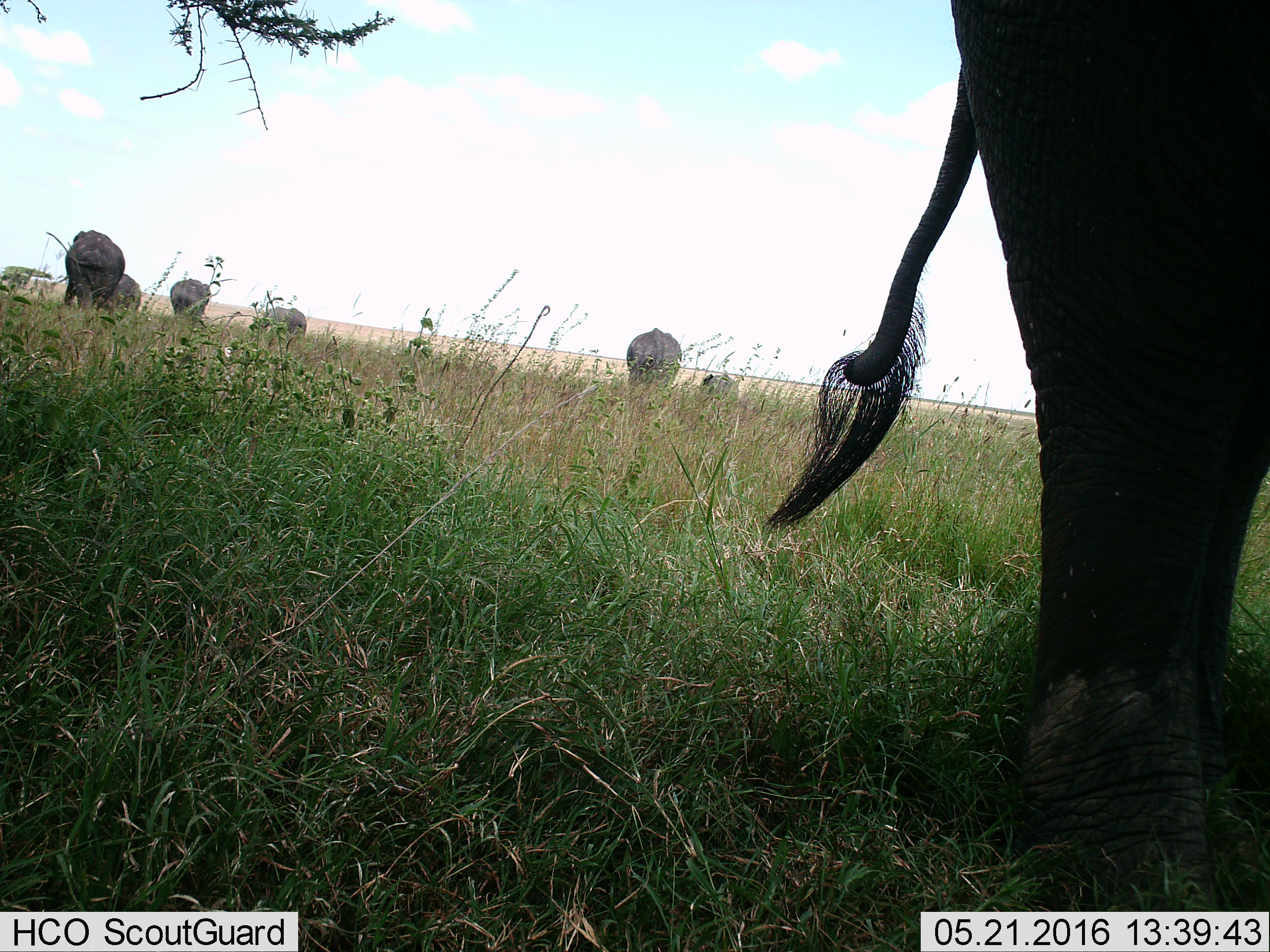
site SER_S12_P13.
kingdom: Animalia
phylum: Chordata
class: Mammalia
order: Proboscidea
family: Elephantidae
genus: Loxodonta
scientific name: Loxodonta africana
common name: african bush elephant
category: elephant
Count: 7.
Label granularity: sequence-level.